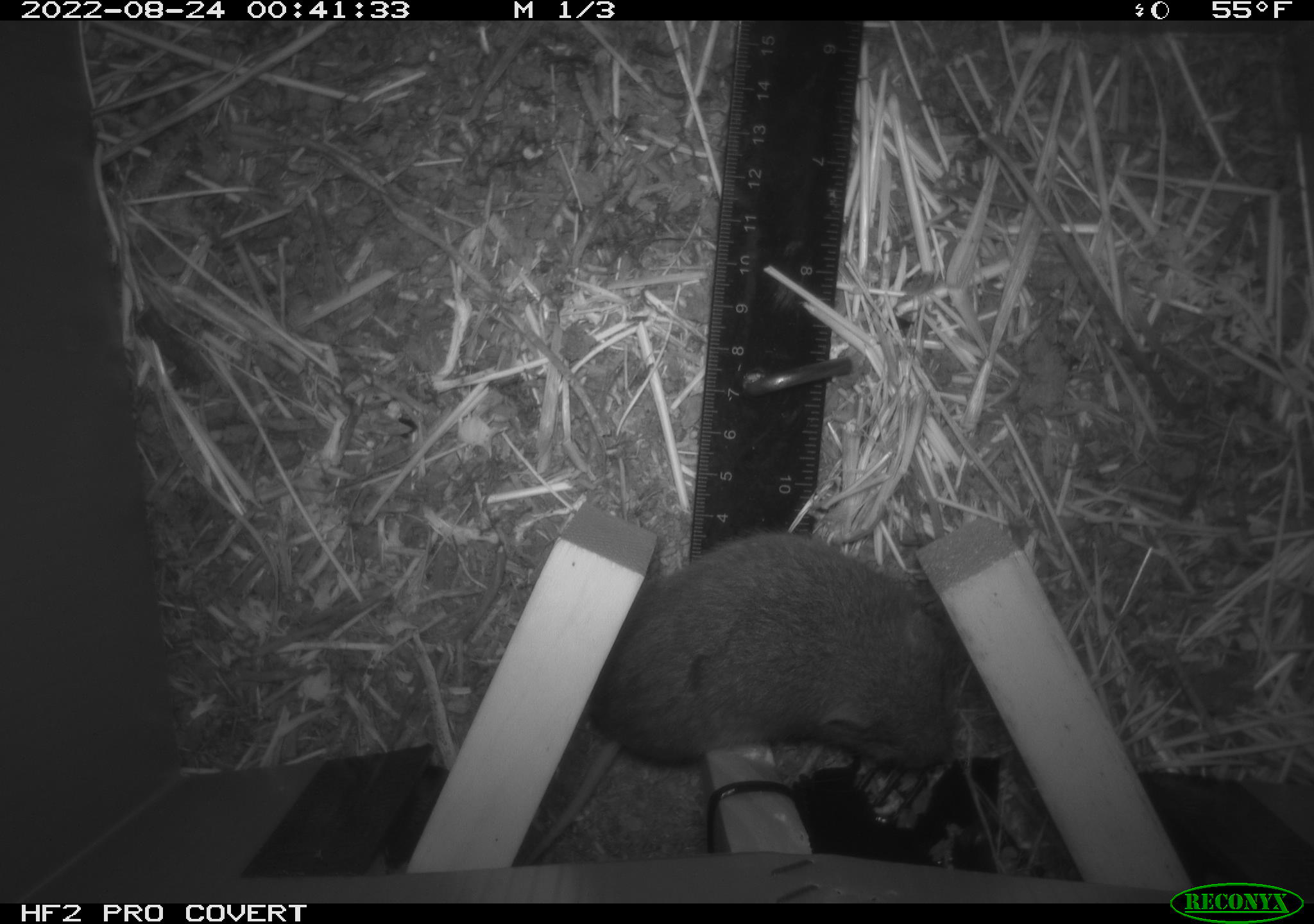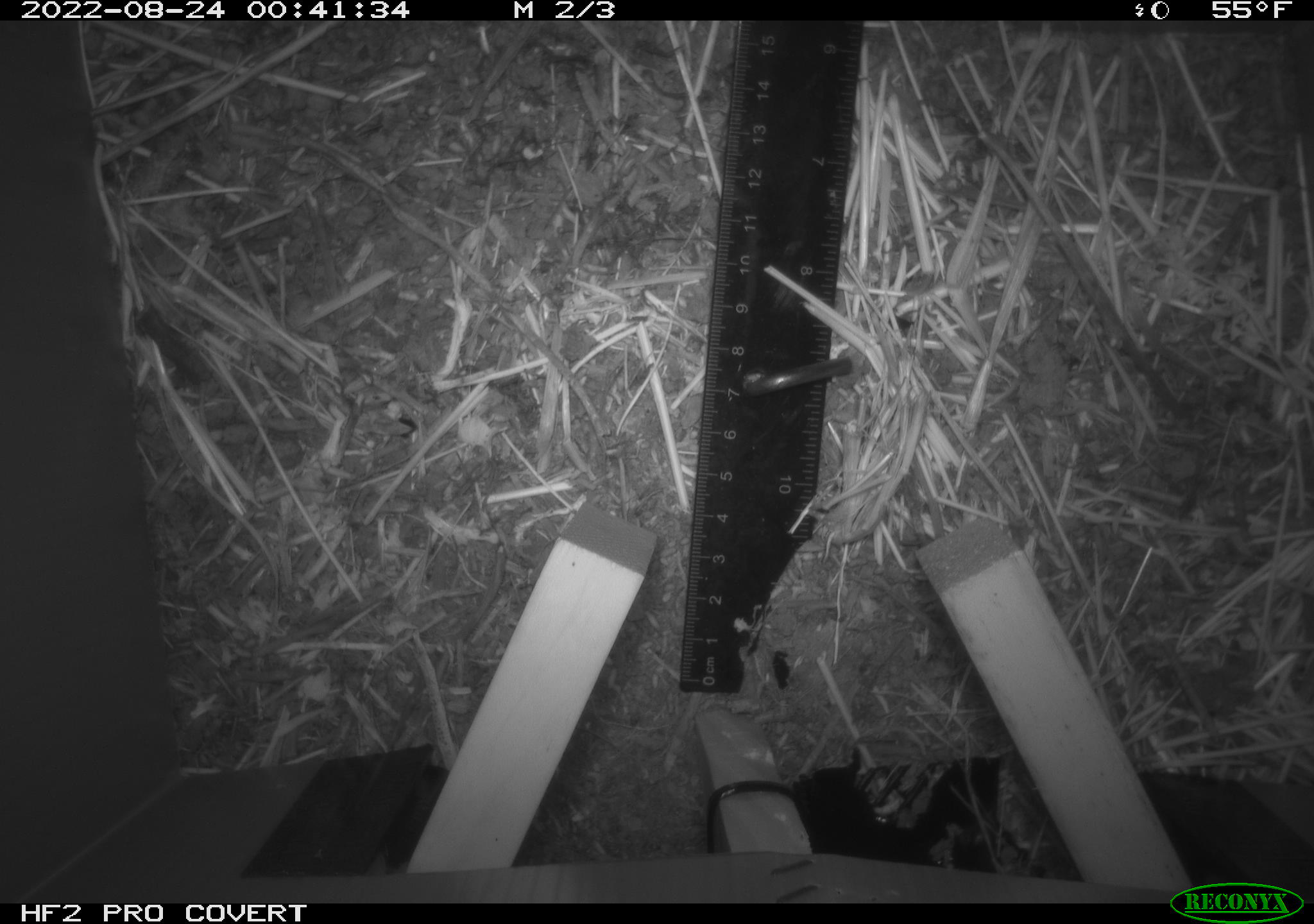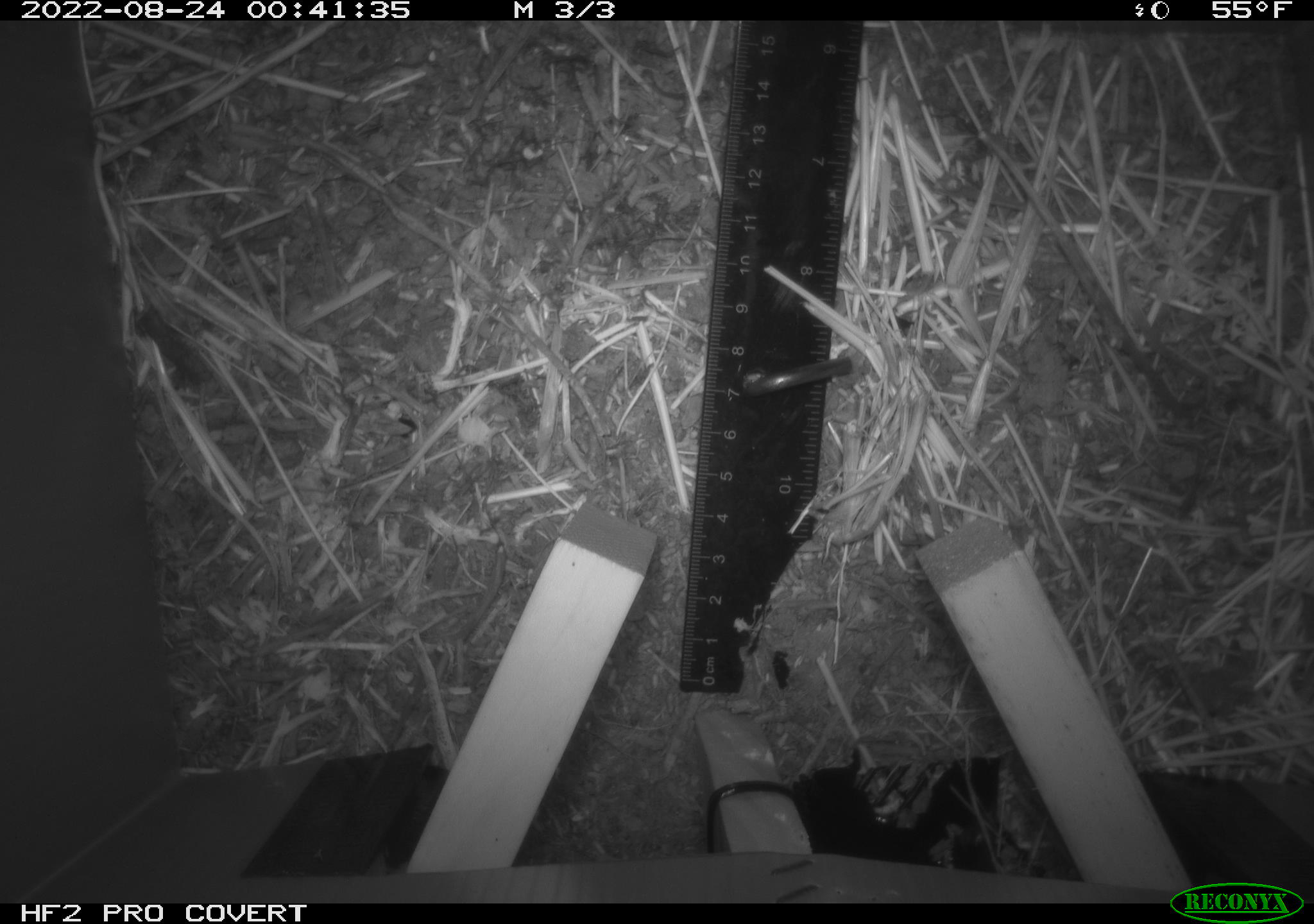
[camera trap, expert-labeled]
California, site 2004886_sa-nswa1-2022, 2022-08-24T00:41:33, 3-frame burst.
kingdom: Animalia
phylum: Chordata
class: Mammalia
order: Rodentia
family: Cricetidae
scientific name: Cricetidae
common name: hamsters, voles, lemmings, and allies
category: cricetidae family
Cricetidae family (hamsters, voles, lemmings, and allies) (Cricetidae).